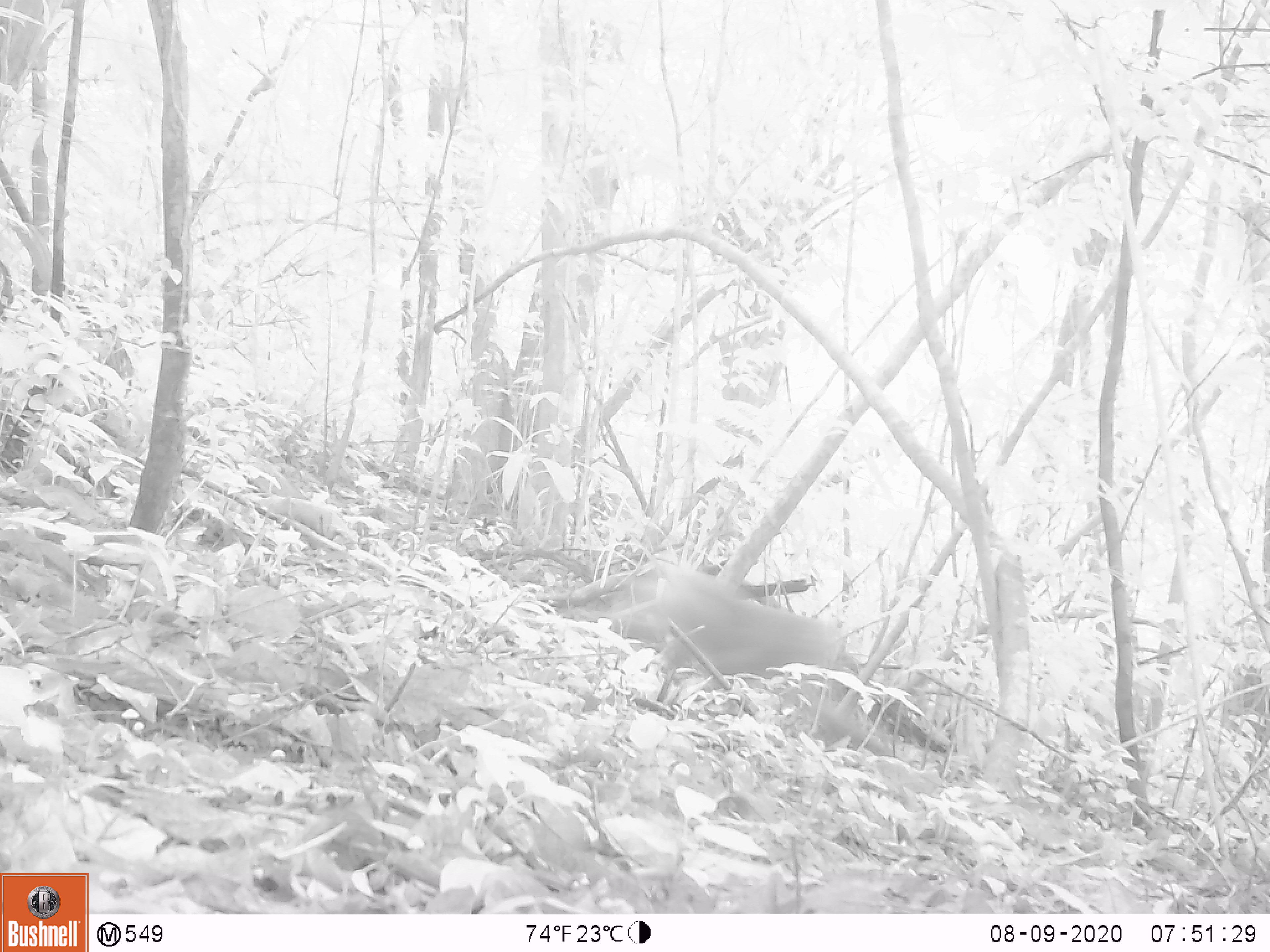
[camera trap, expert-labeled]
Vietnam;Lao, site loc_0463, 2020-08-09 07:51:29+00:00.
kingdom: Animalia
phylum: Chordata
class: Mammalia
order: Primates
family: Cercopithecidae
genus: Macaca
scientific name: Macaca nemestrina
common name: pig-tailed macaque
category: pig tailed macaque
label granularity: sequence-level